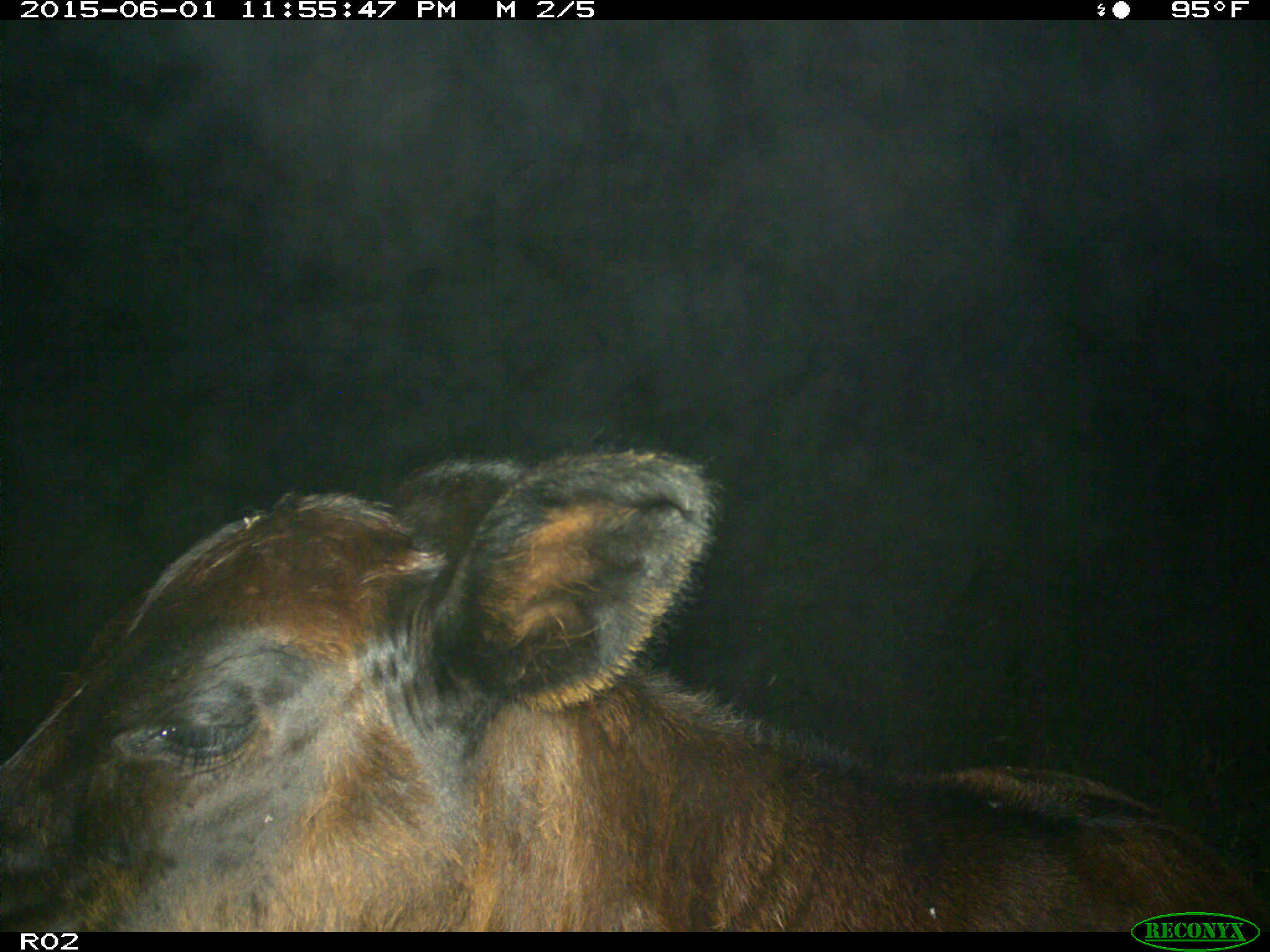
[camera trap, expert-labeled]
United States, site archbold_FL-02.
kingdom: Animalia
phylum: Chordata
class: Mammalia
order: Artiodactyla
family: Bovidae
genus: Bos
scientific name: Bos taurus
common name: domestic cow